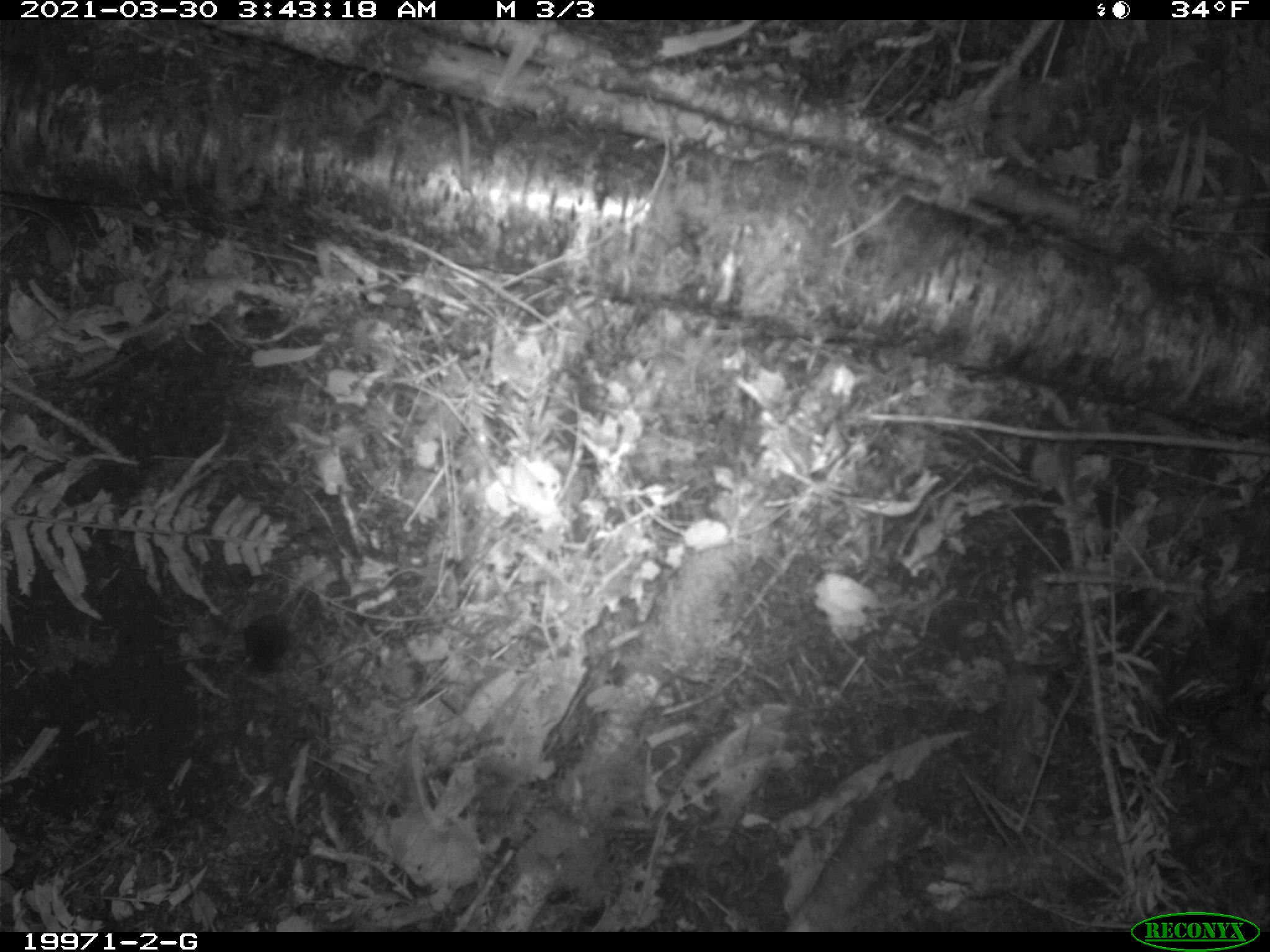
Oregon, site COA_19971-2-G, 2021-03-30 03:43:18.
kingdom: Animalia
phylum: Chordata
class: Mammalia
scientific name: Mammalia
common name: small mammal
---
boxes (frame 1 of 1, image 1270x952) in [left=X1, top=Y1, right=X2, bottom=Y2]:
small mammal: [left=196, top=543, right=347, bottom=699]